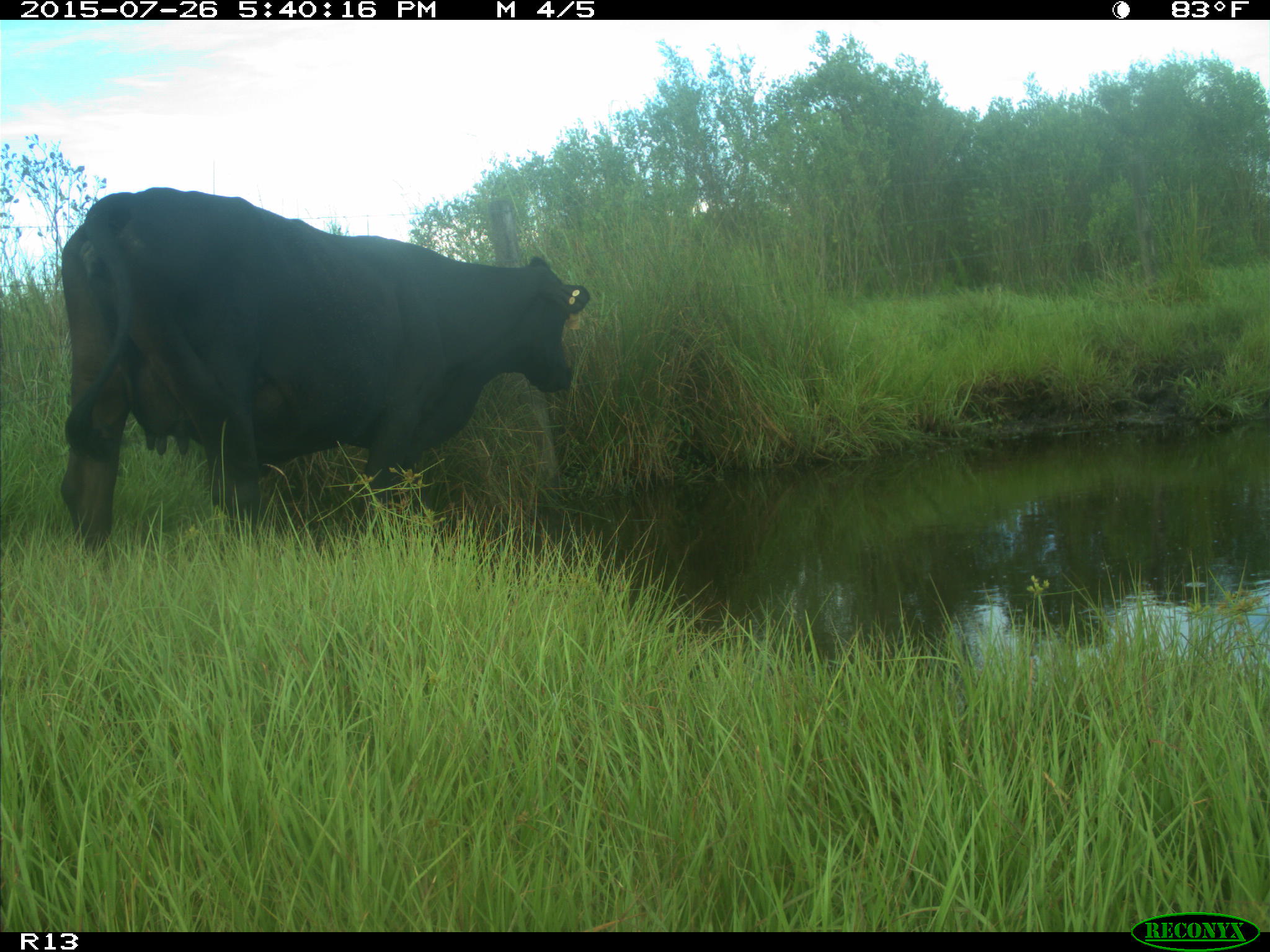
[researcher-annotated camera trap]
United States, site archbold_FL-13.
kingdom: Animalia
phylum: Chordata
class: Mammalia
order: Artiodactyla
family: Bovidae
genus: Bos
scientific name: Bos taurus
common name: domestic cow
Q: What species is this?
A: Bos taurus (domestic cow).